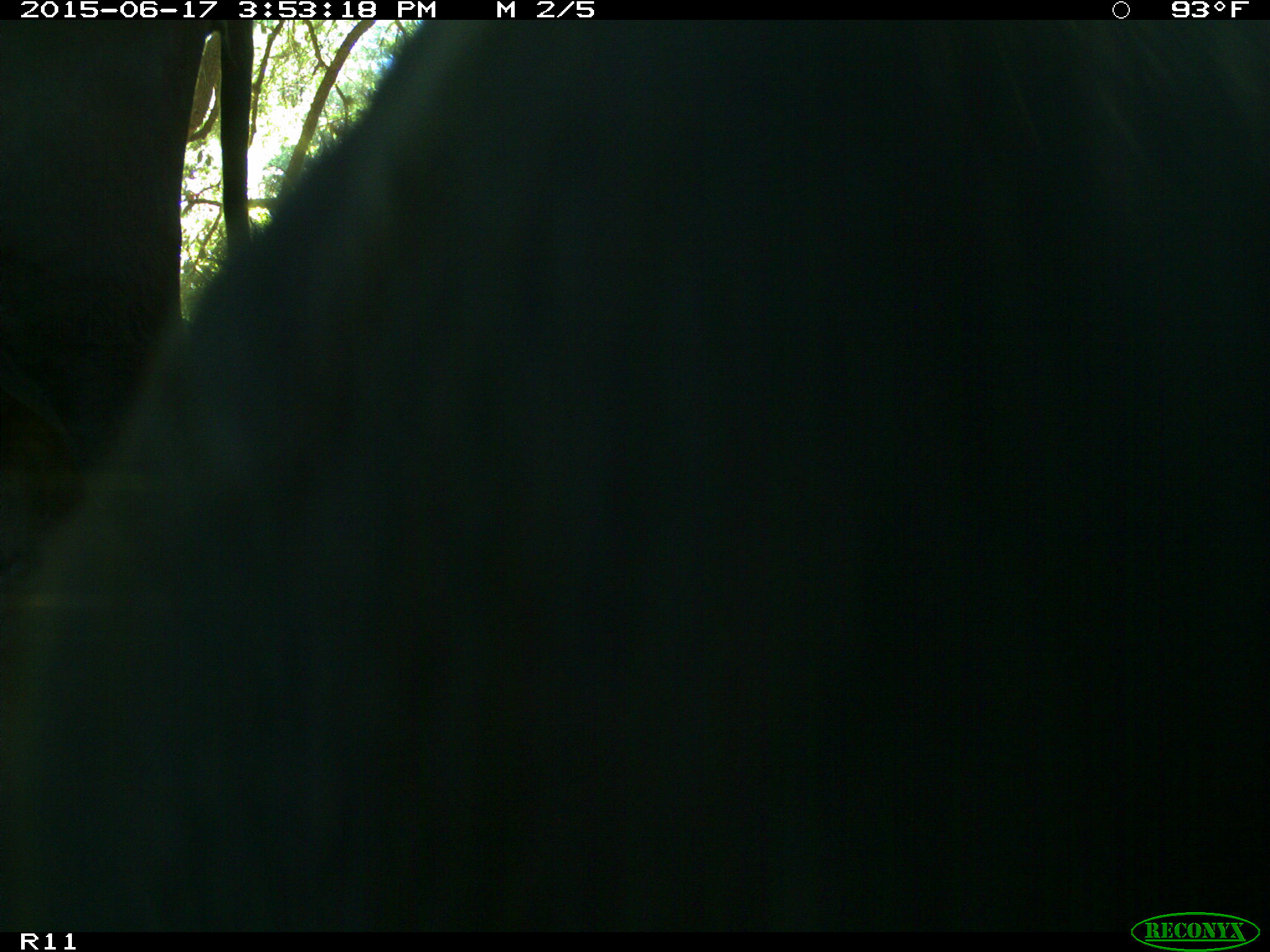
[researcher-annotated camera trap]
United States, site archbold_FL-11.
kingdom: Animalia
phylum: Chordata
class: Mammalia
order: Artiodactyla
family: Bovidae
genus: Bos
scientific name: Bos taurus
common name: domestic cow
Bos taurus (domestic cow).